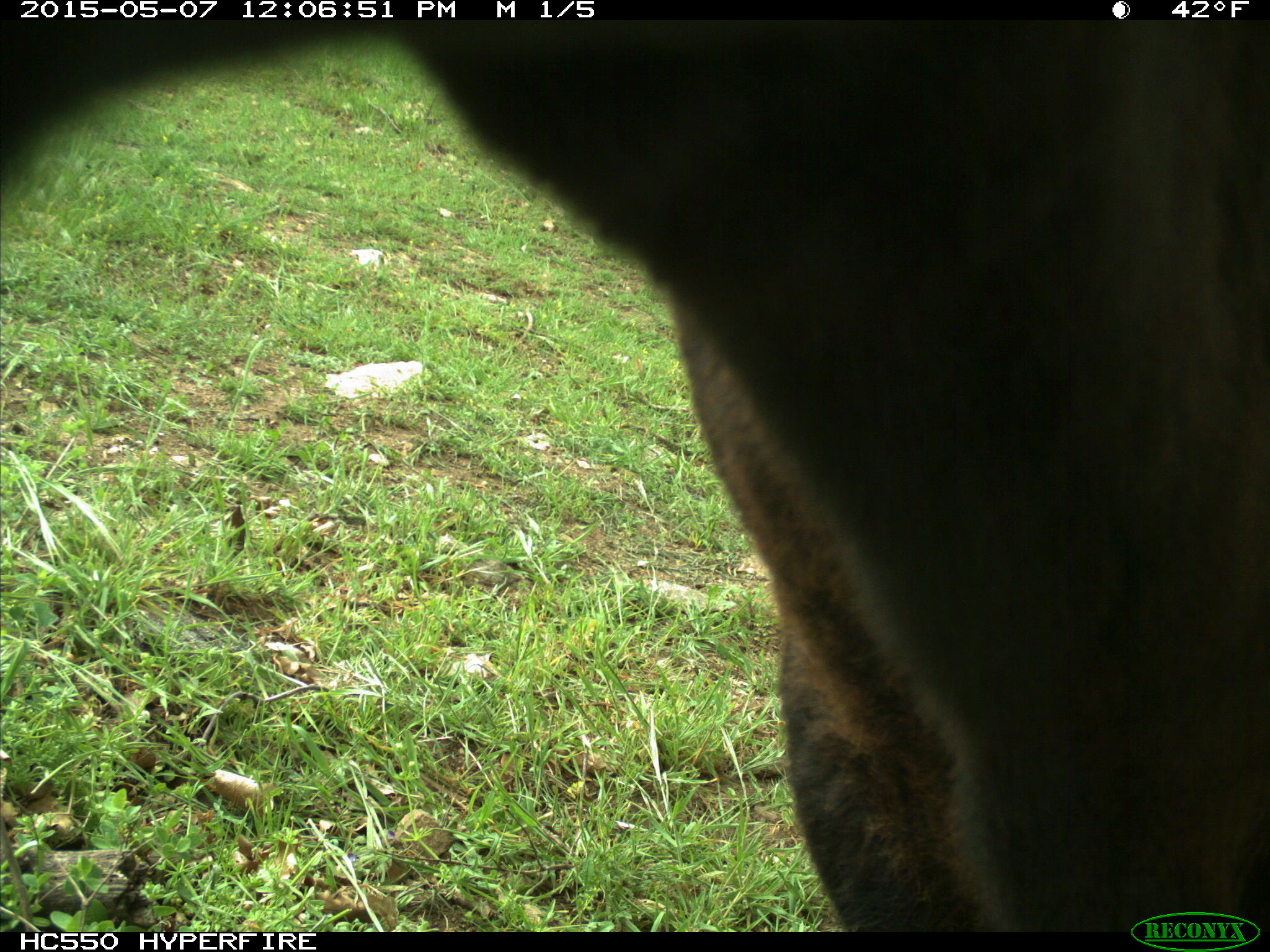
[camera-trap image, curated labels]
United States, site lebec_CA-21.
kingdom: Animalia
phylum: Chordata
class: Mammalia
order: Artiodactyla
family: Bovidae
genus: Bos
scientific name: Bos taurus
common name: domestic cow